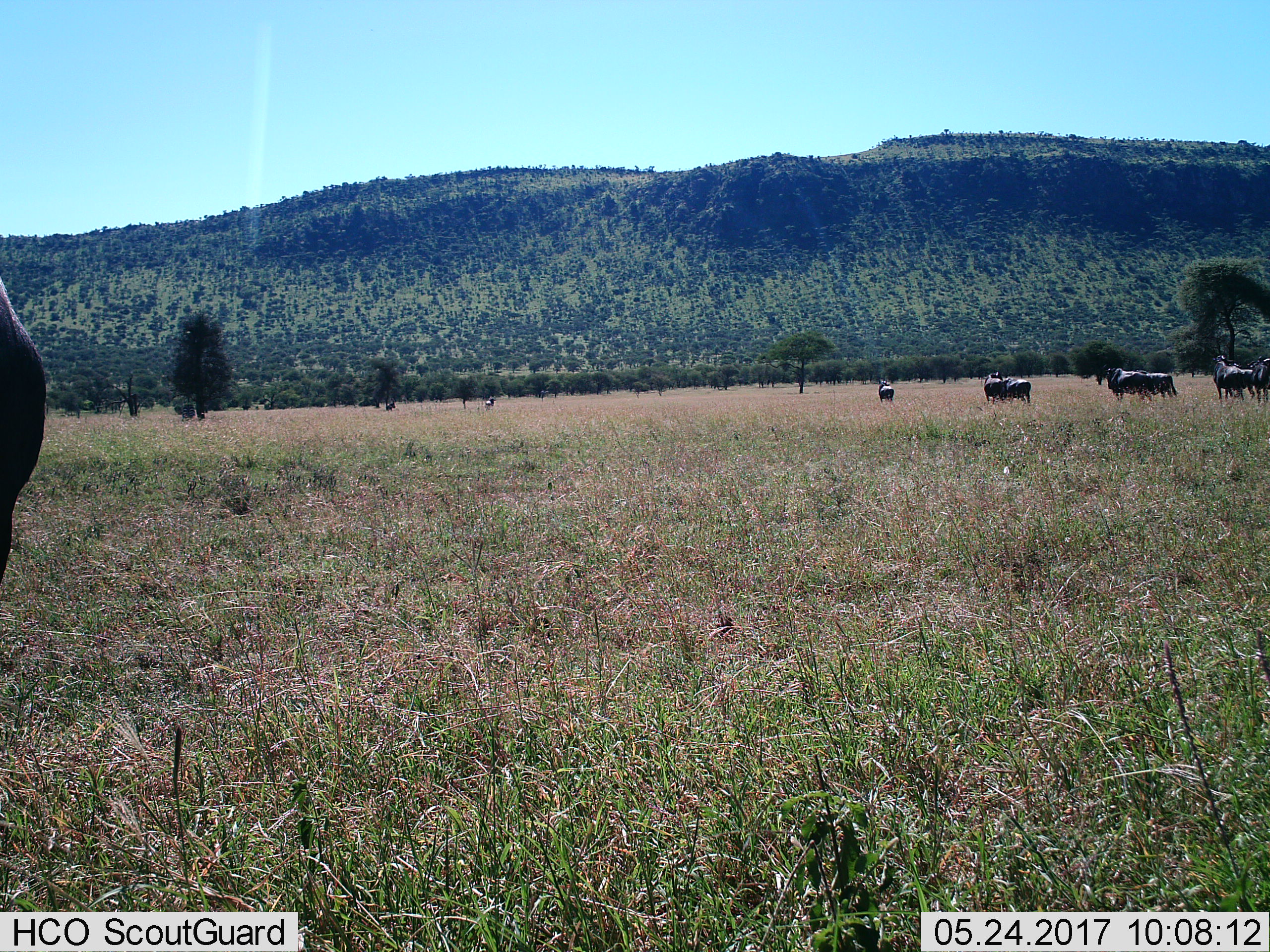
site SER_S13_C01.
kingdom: Animalia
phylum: Chordata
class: Mammalia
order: Artiodactyla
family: Bovidae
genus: Connochaetes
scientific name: Connochaetes taurinus taurinus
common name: blue wildebeest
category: wildebeestblue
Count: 11-50.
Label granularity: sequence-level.